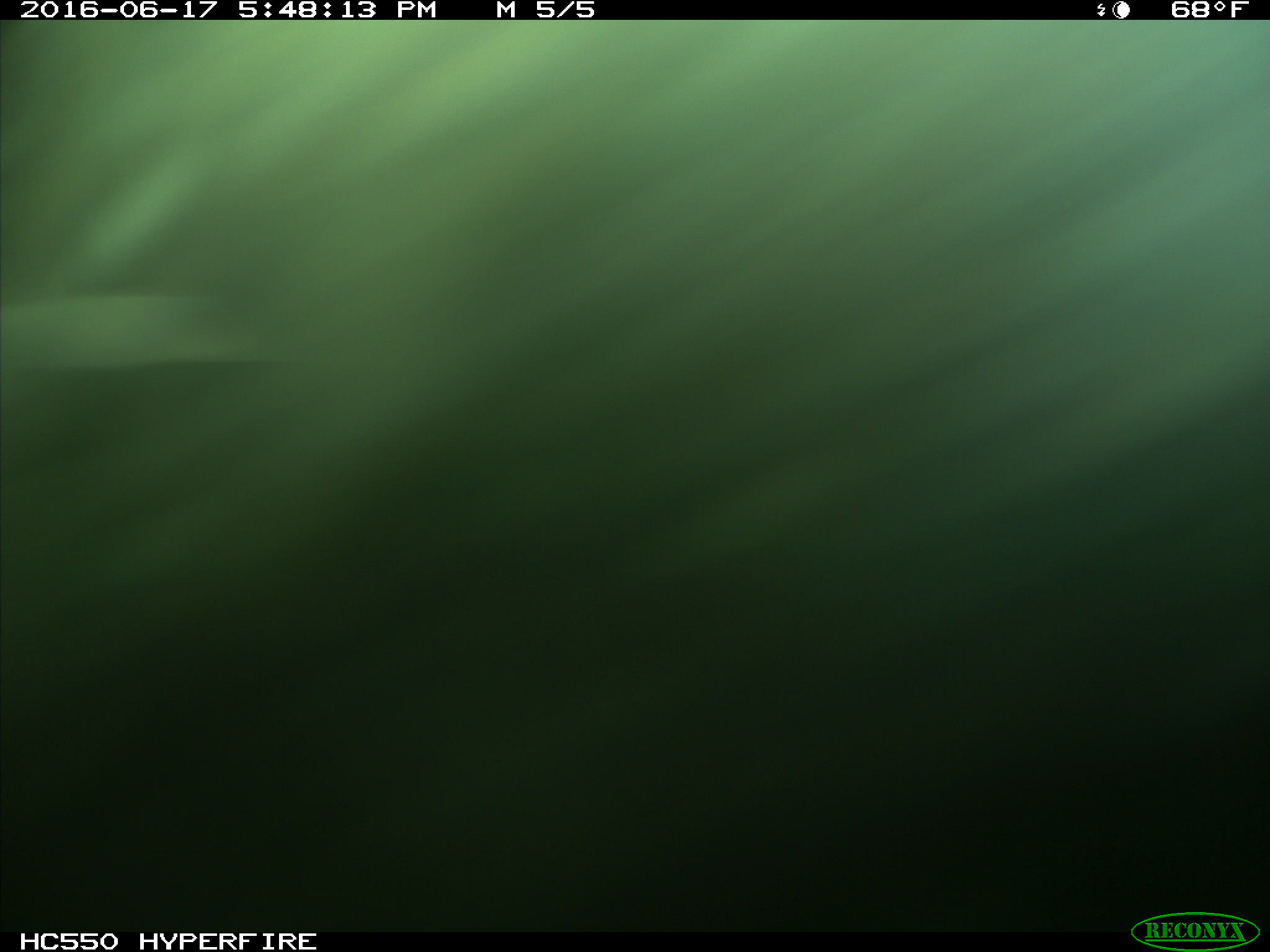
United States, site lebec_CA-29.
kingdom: Animalia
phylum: Chordata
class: Mammalia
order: Artiodactyla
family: Bovidae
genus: Bos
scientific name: Bos taurus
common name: domestic cow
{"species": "Bos taurus (domestic cow)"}